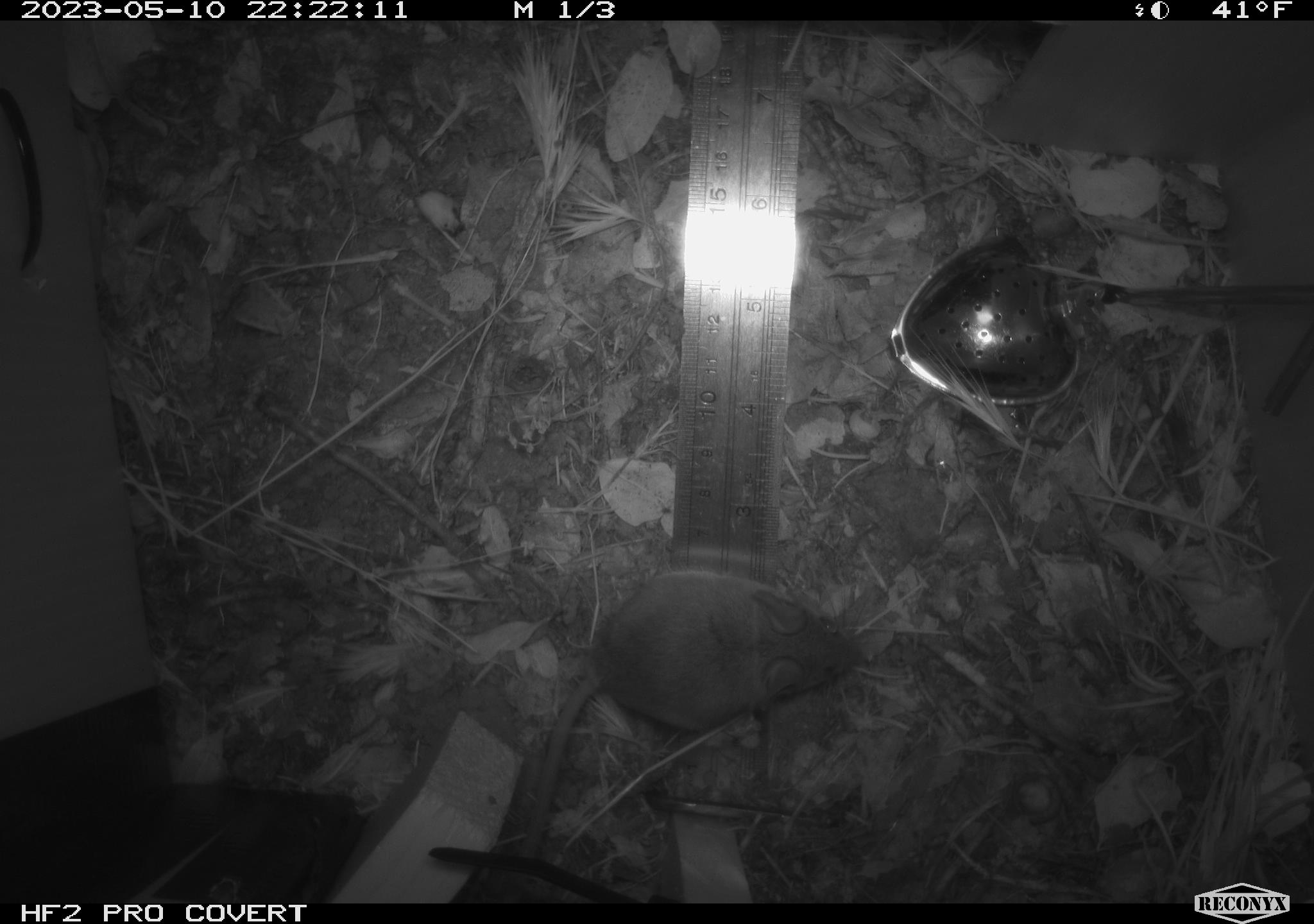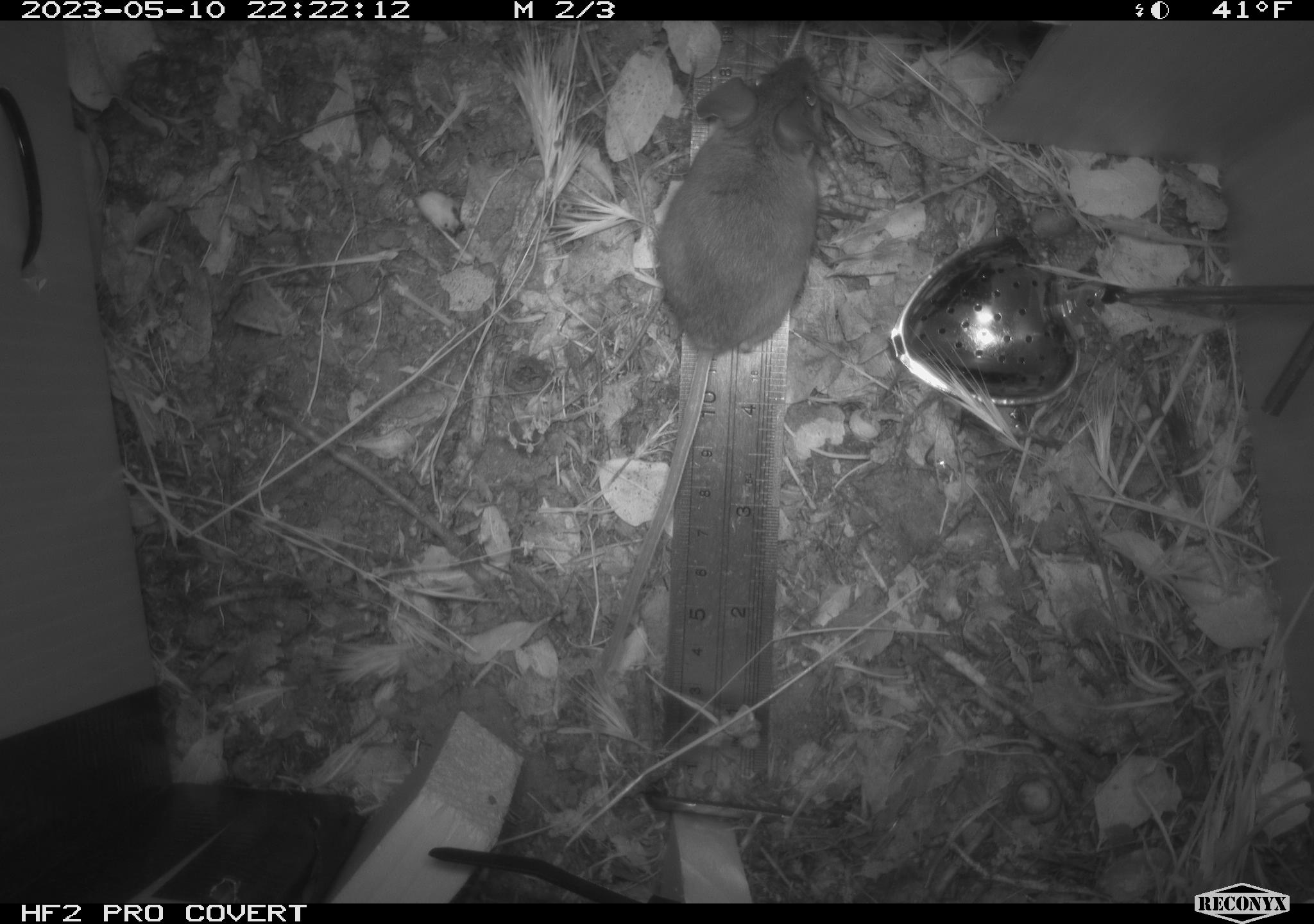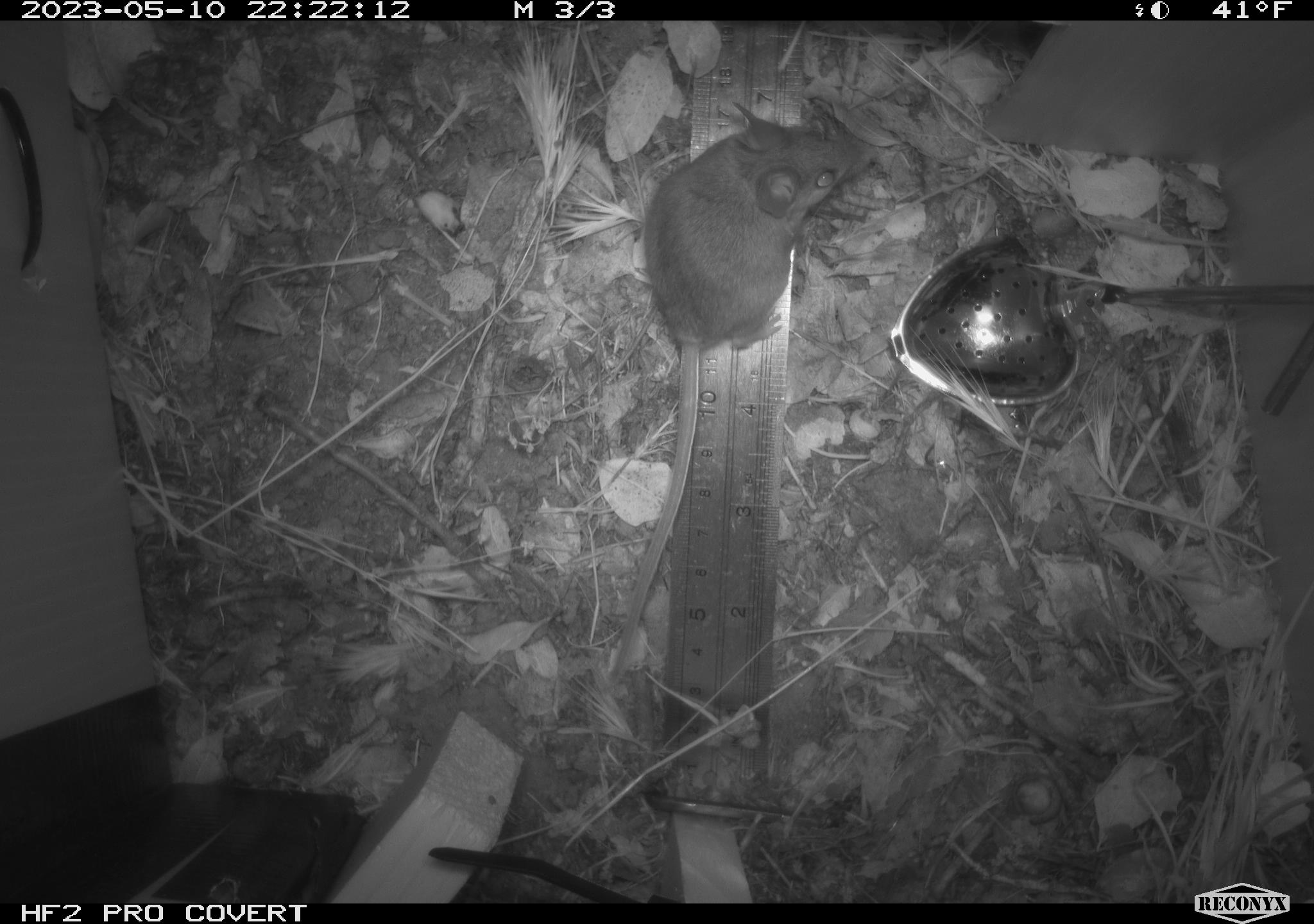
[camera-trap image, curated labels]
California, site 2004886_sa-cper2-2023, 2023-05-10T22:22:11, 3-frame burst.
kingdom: Animalia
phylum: Chordata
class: Mammalia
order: Rodentia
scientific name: Rodentia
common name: mouse species